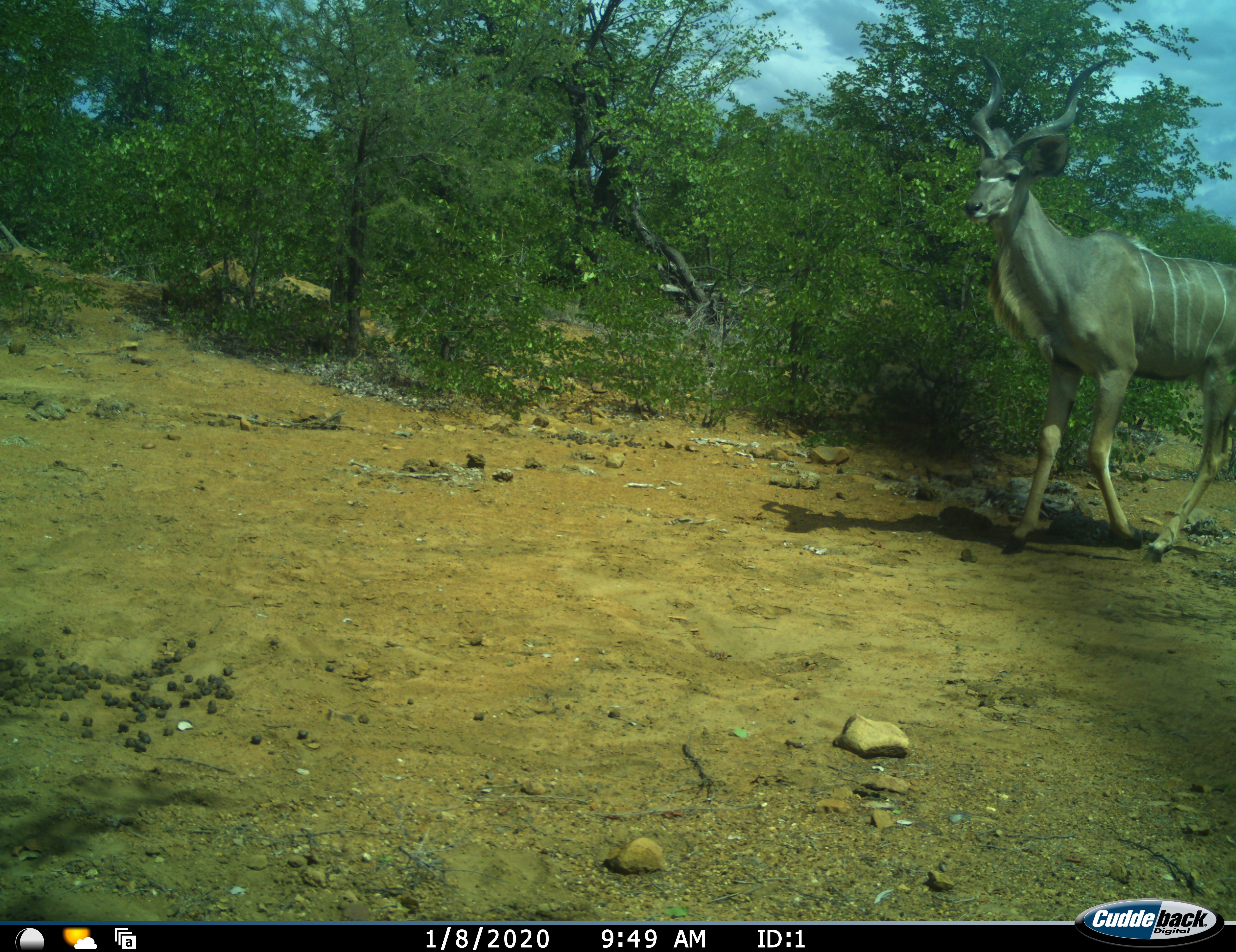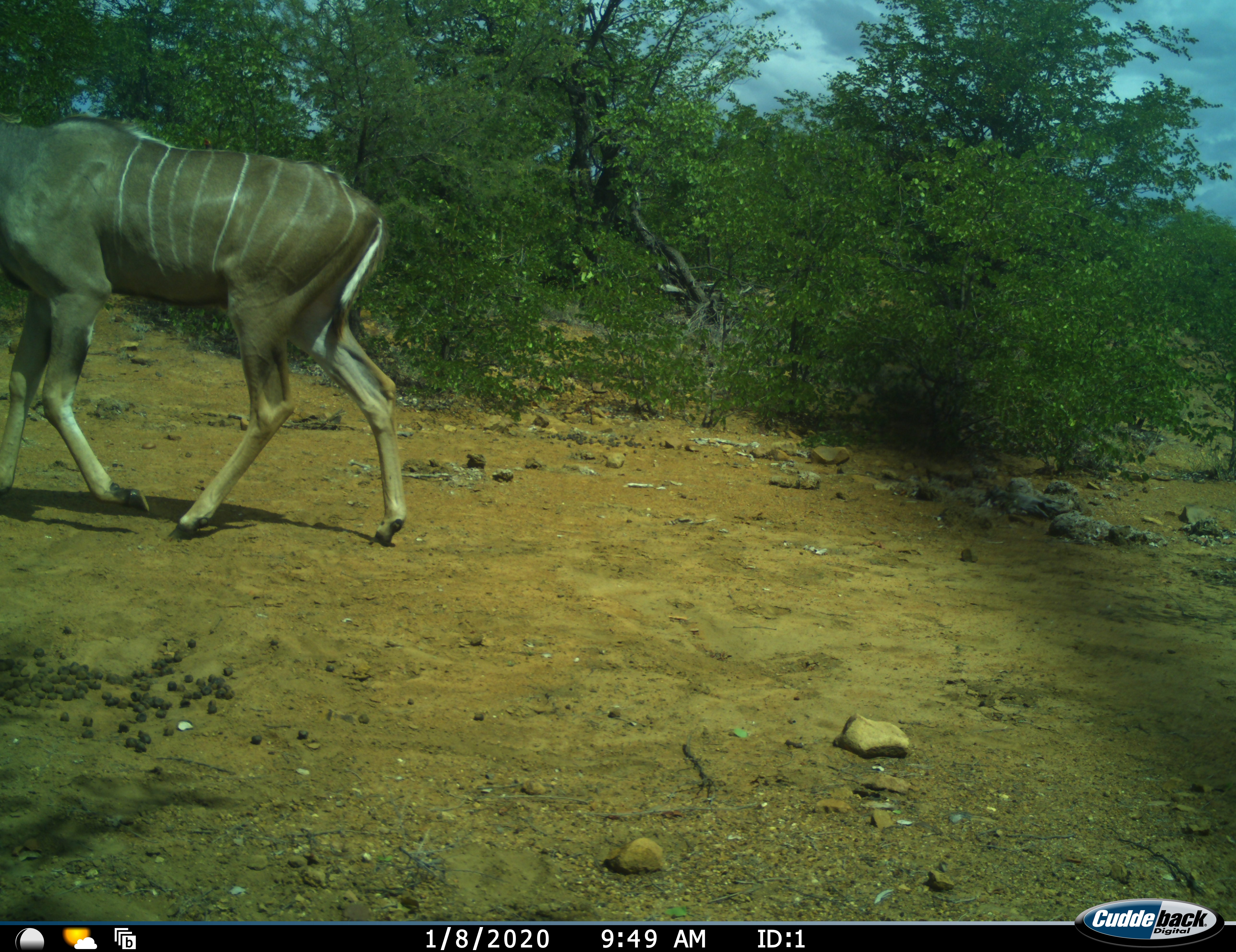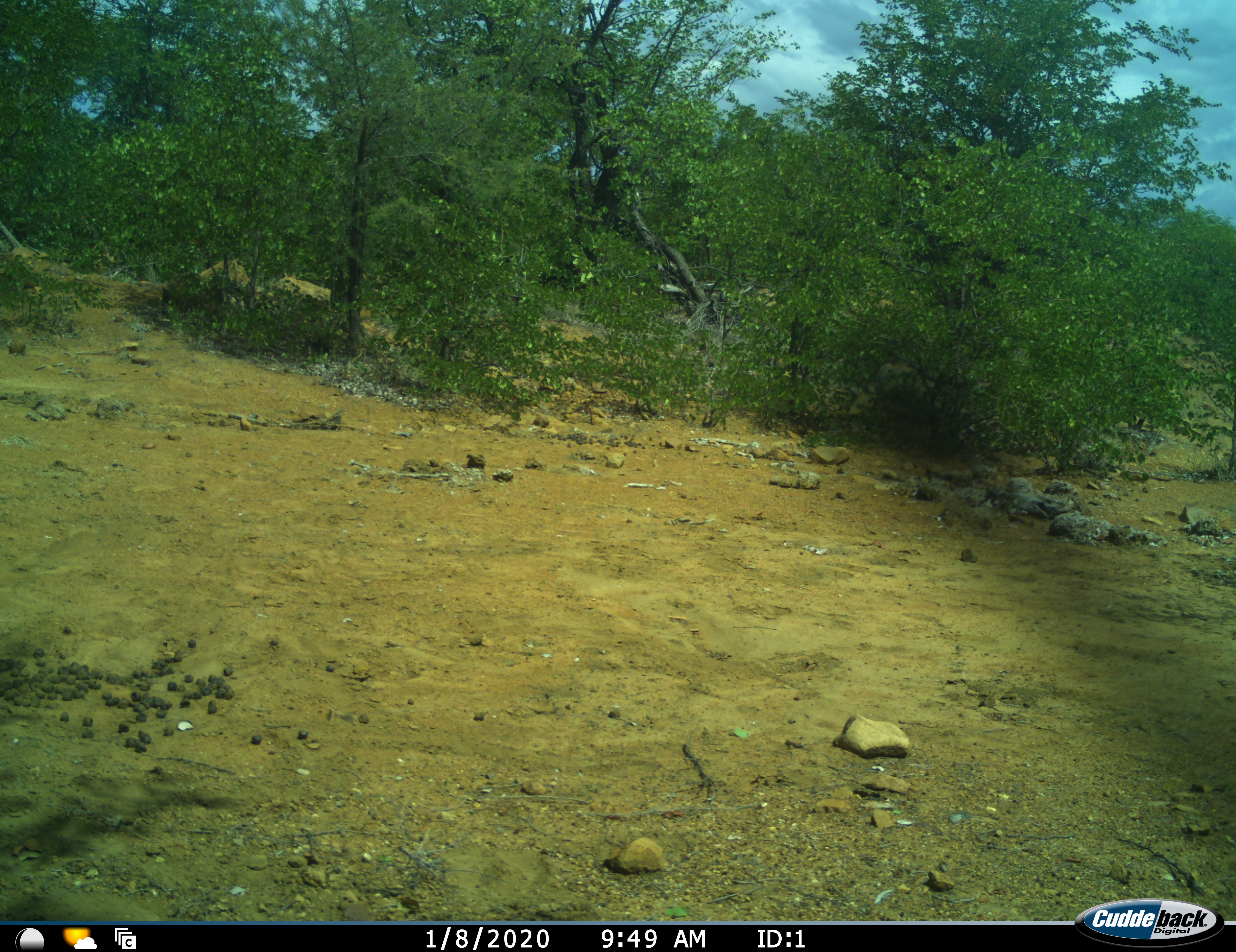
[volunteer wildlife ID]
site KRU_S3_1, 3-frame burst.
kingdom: Animalia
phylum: Chordata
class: Mammalia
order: Artiodactyla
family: Bovidae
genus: Tragelaphus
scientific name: Tragelaphus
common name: kudu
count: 1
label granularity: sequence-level